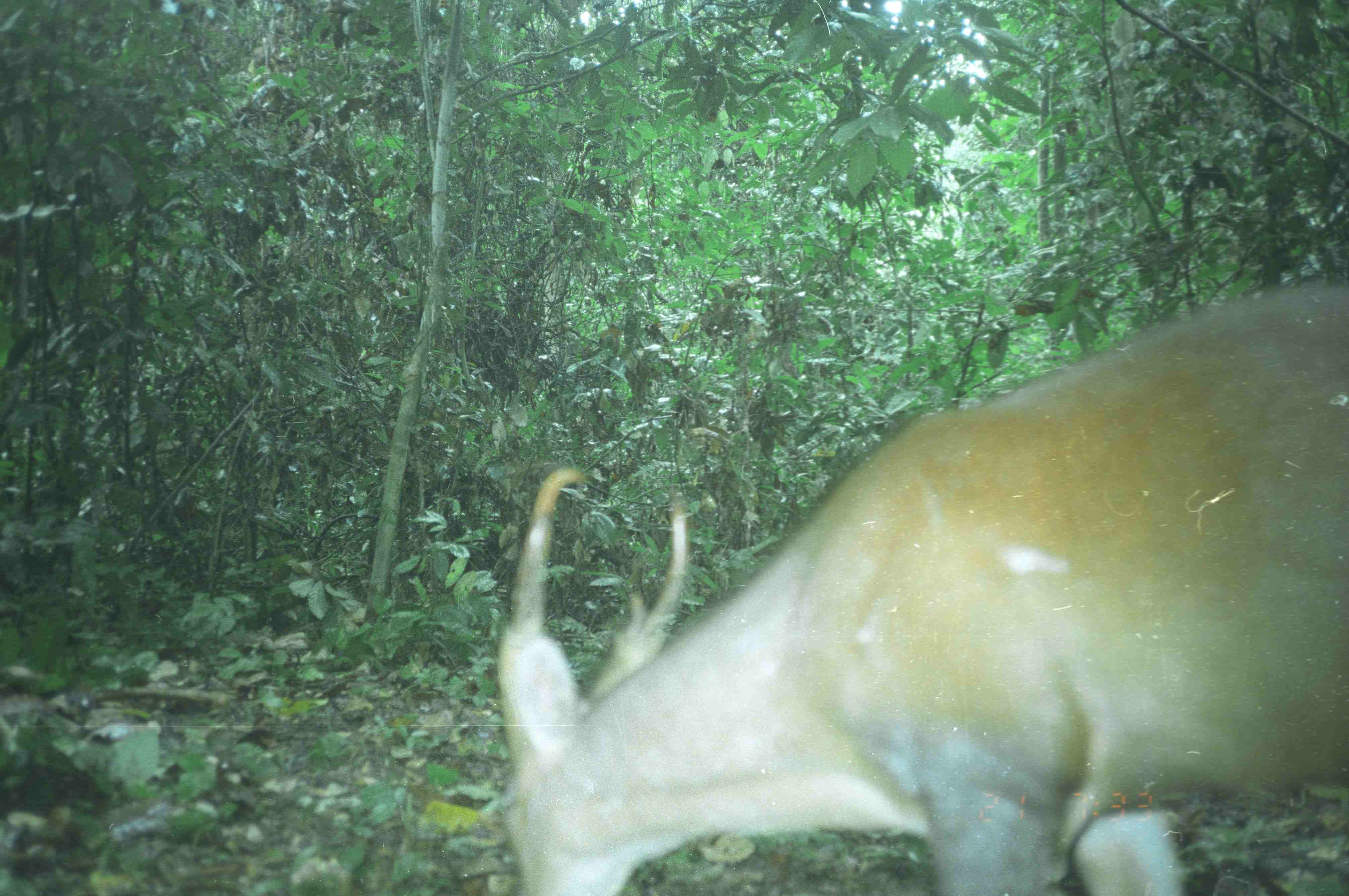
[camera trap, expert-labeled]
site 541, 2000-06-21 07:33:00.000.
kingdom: Animalia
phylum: Chordata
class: Mammalia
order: Artiodactyla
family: Cervidae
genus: Muntiacus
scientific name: Muntiacus muntjak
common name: southern red muntjac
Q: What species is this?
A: Muntiacus muntjak (southern red muntjac).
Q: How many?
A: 1.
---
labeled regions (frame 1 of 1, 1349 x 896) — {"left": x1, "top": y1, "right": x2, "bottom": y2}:
muntiacus muntjak: {"left": 493, "top": 283, "right": 1349, "bottom": 894}